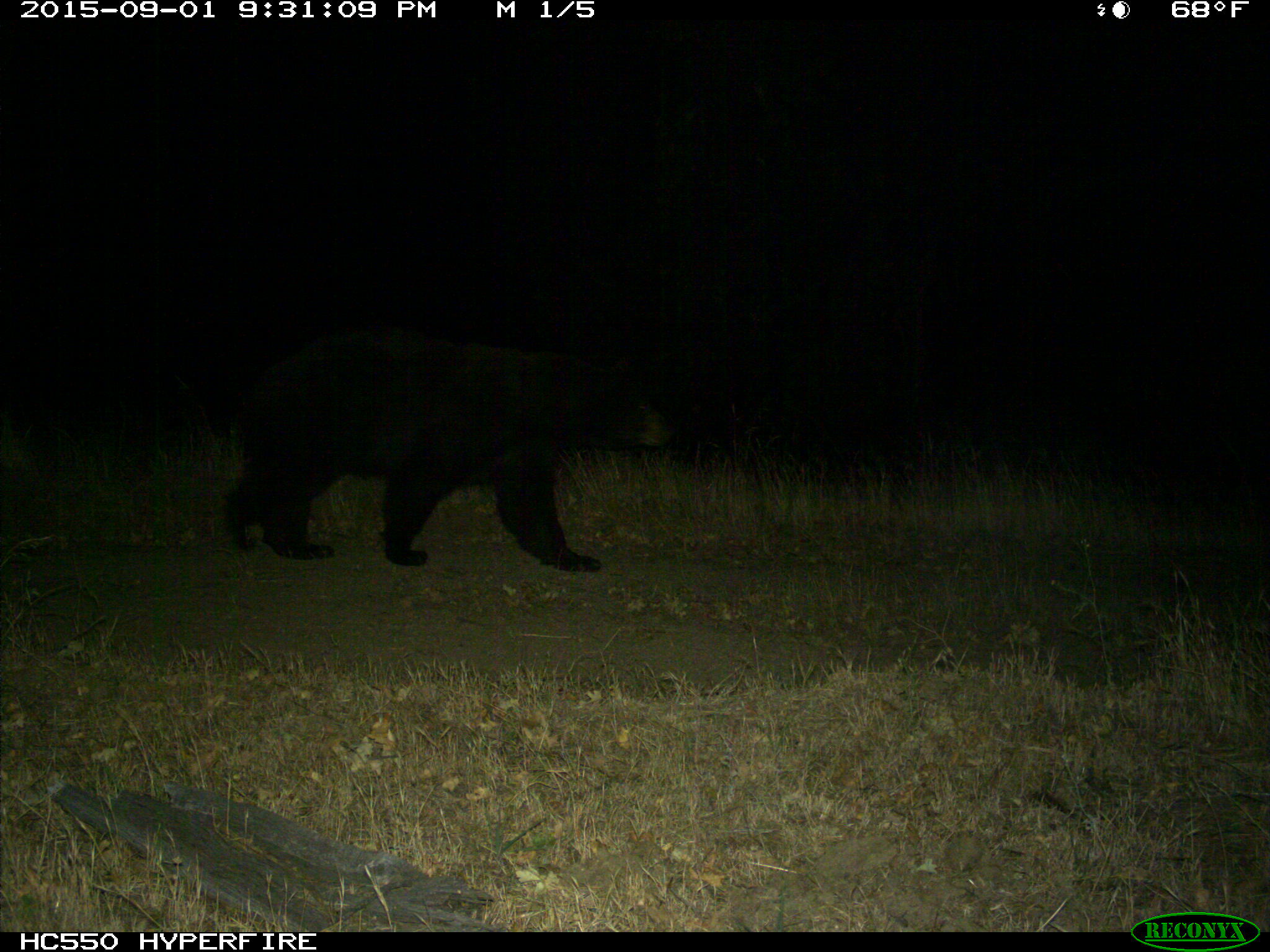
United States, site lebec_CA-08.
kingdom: Animalia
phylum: Chordata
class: Mammalia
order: Carnivora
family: Ursidae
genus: Ursus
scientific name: Ursus americanus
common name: american black bear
Ursus americanus (american black bear).